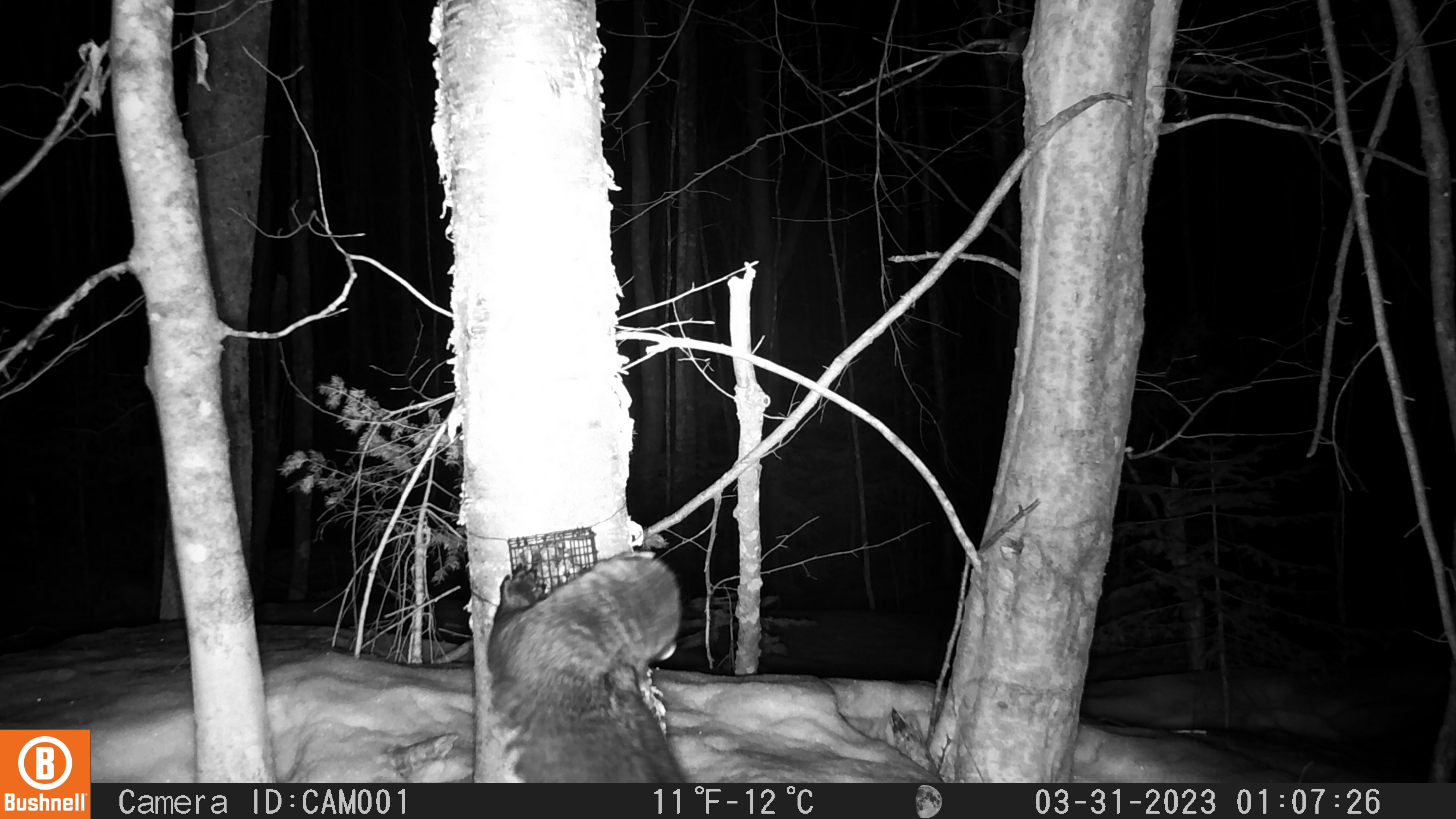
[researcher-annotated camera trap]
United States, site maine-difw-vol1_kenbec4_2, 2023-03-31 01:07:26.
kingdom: Animalia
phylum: Chordata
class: Mammalia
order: Carnivora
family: Mustelidae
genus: Pekania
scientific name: Pekania pennanti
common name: fisher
Fisher (Pekania pennanti).